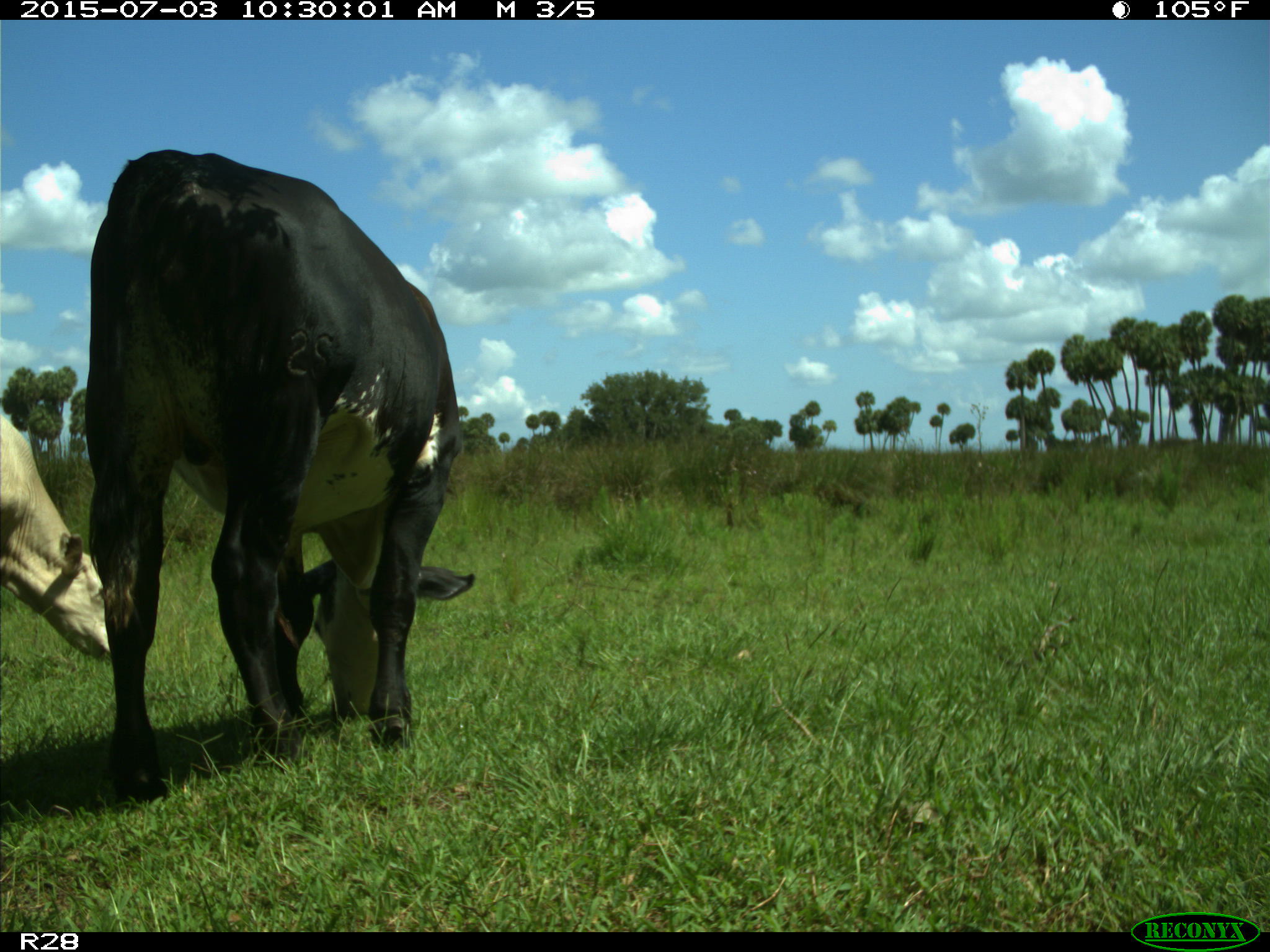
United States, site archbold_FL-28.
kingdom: Animalia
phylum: Chordata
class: Mammalia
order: Artiodactyla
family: Bovidae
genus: Bos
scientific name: Bos taurus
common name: domestic cow